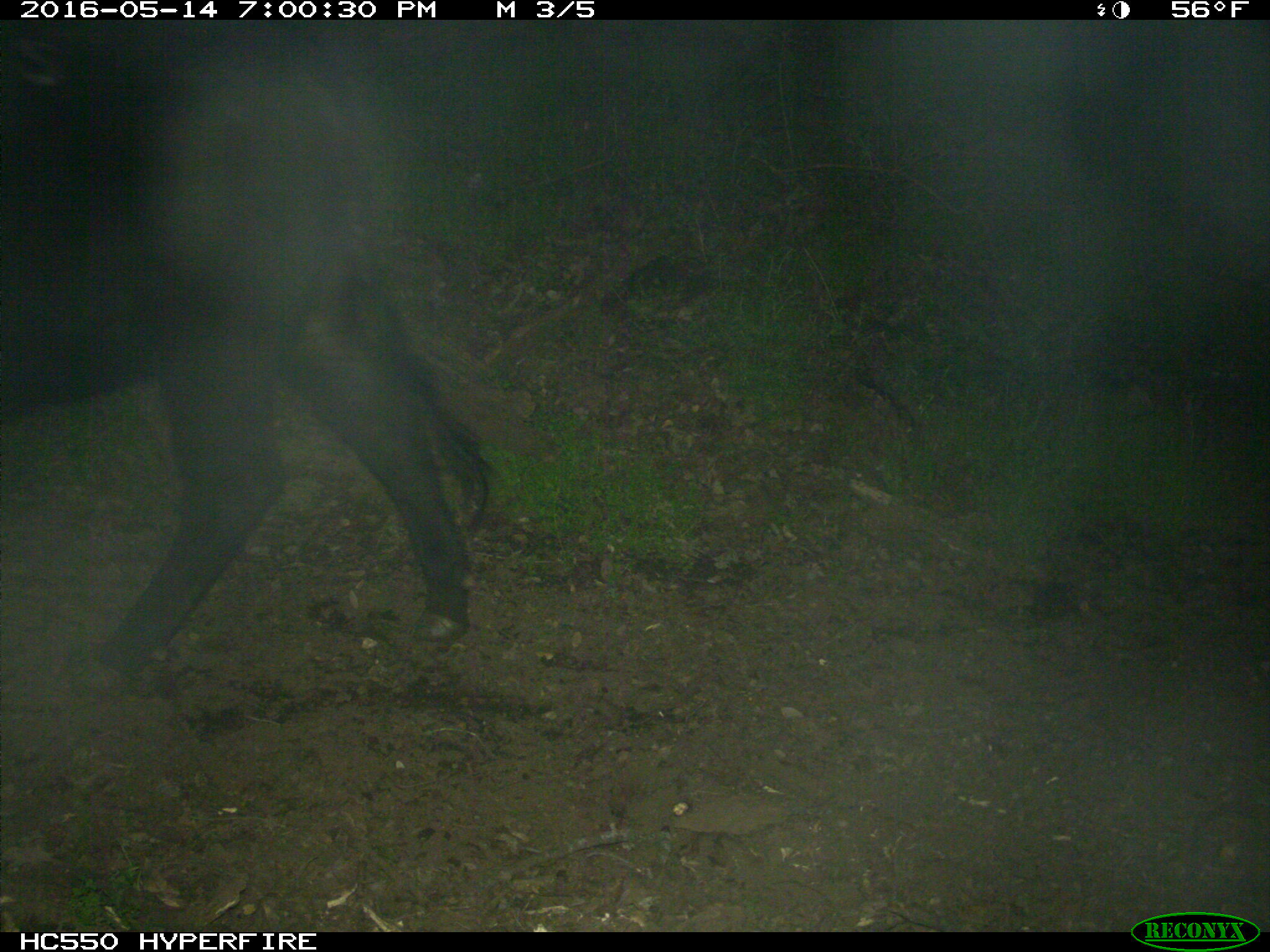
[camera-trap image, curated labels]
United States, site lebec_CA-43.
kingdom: Animalia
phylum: Chordata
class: Mammalia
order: Artiodactyla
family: Bovidae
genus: Bos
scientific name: Bos taurus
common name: domestic cow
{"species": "Bos taurus (domestic cow)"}